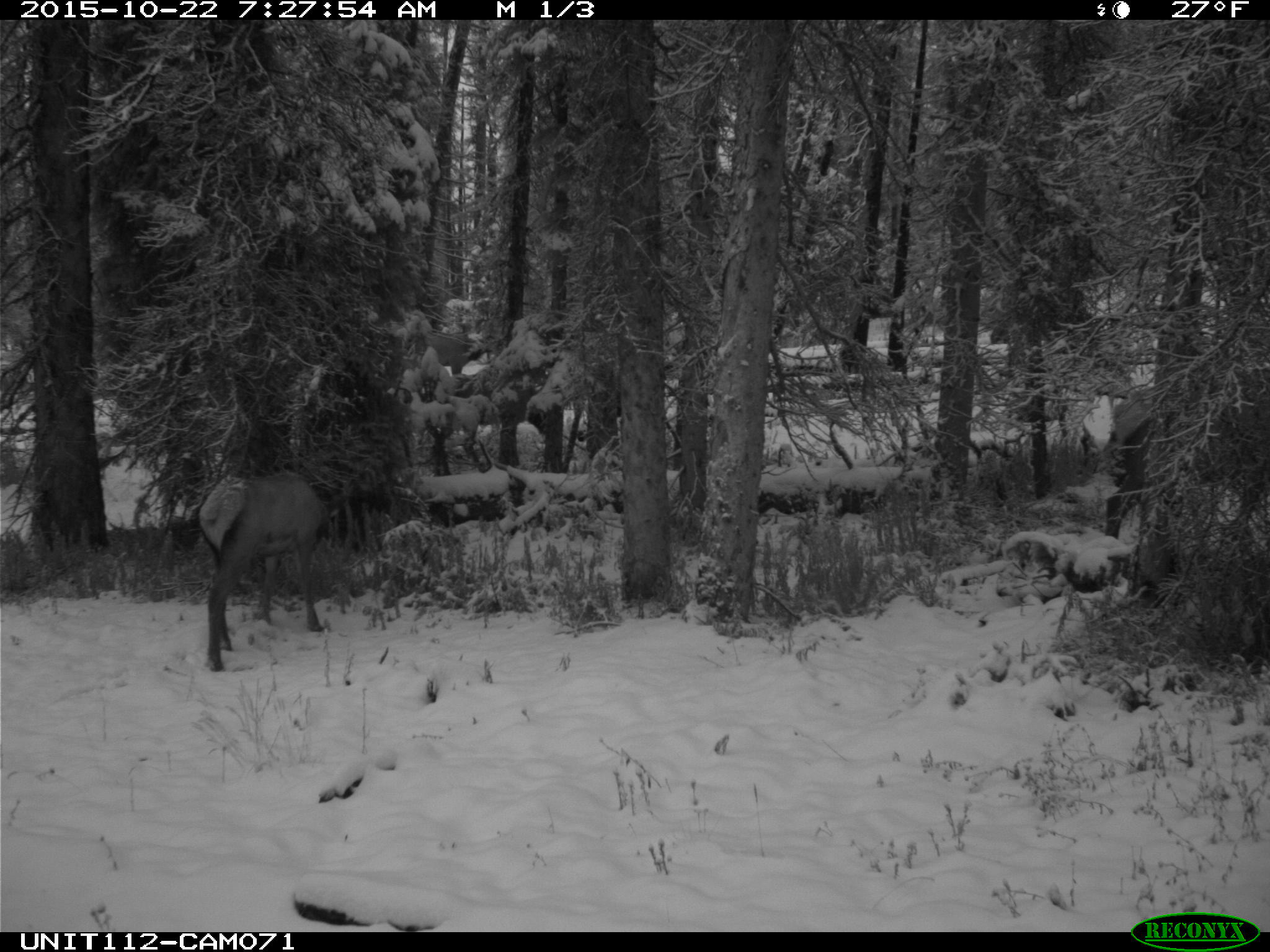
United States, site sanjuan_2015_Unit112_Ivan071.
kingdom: Animalia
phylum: Chordata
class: Mammalia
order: Artiodactyla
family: Cervidae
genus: Cervus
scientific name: Cervus elaphus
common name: red deer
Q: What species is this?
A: Cervus elaphus (red deer).